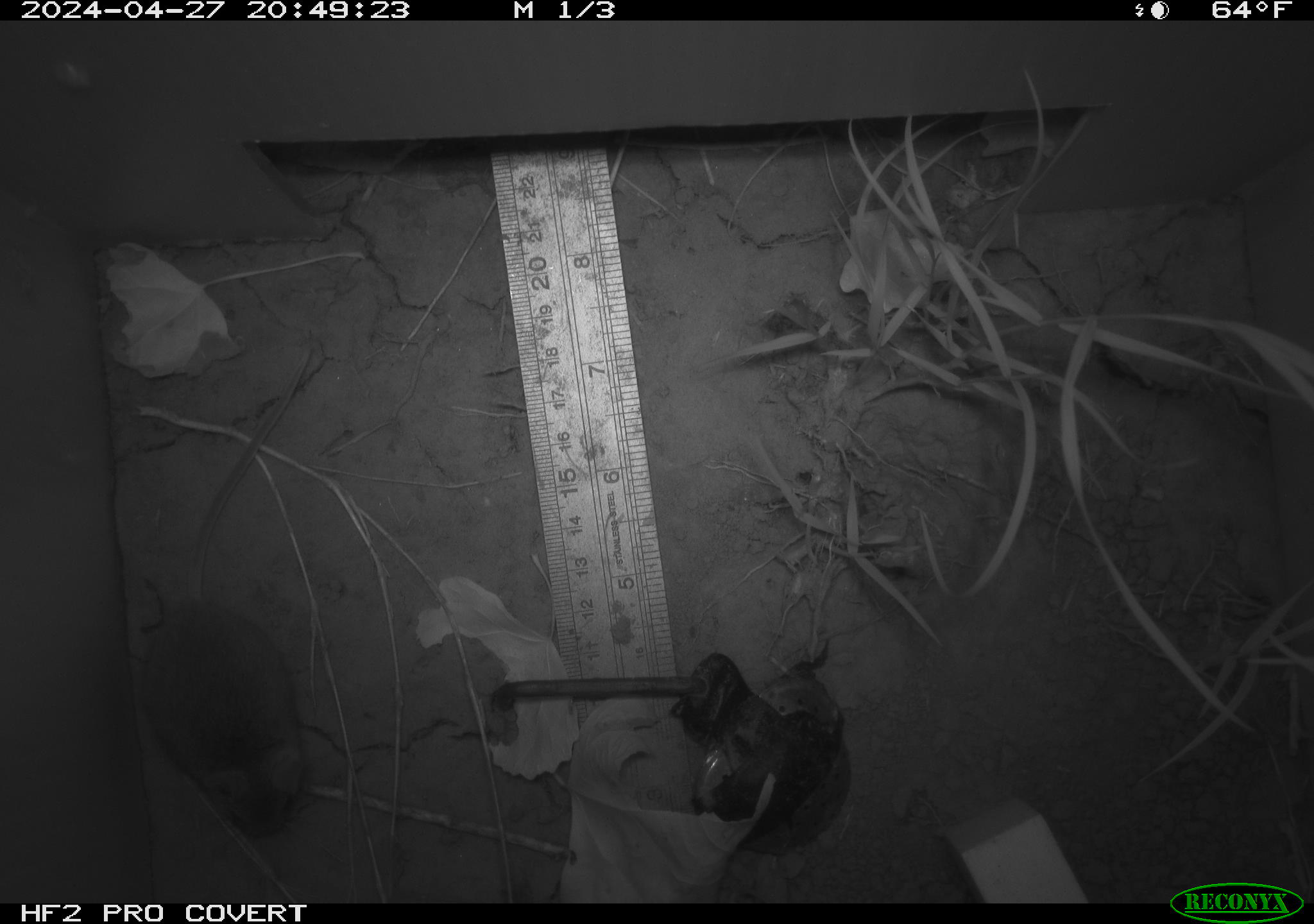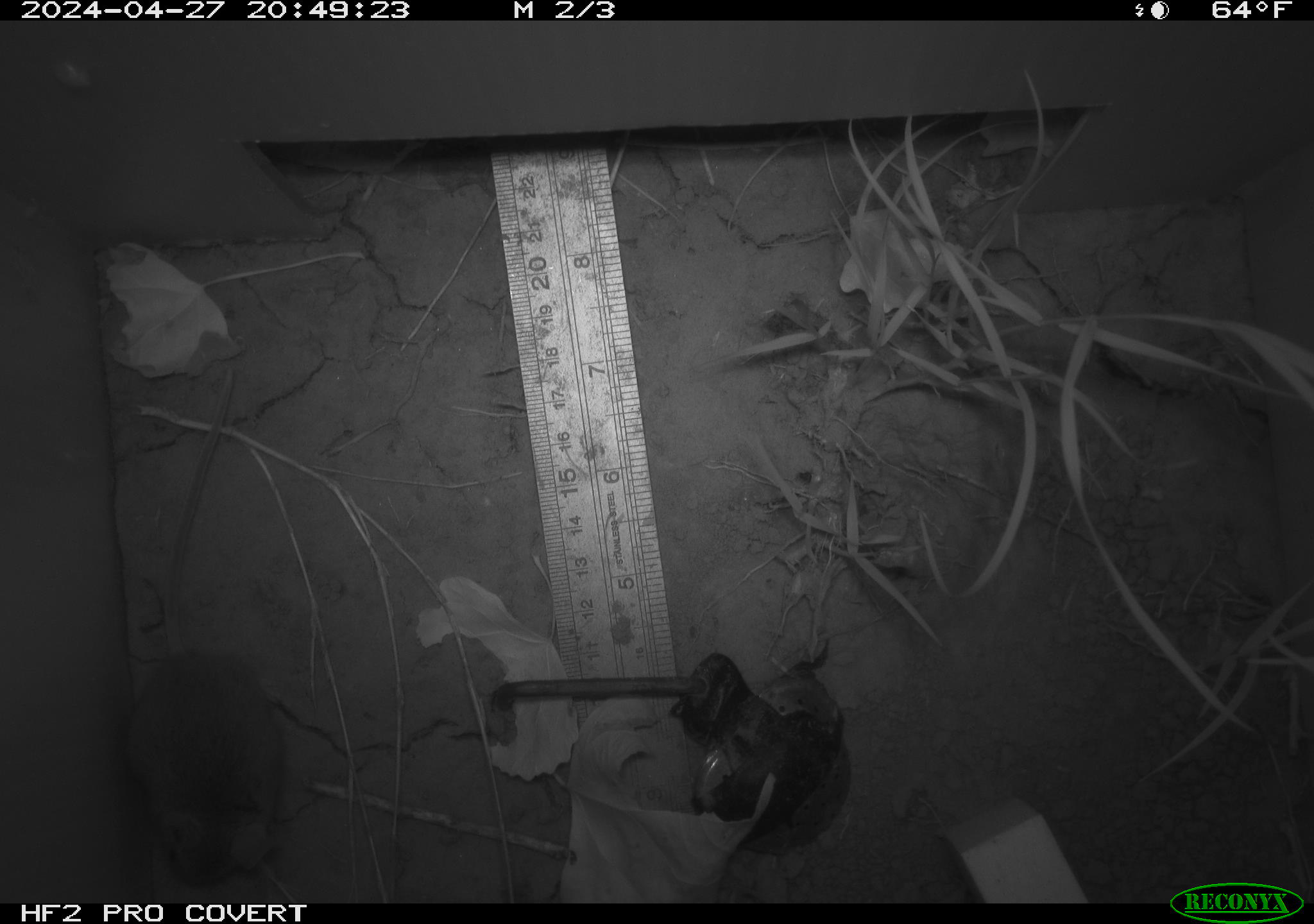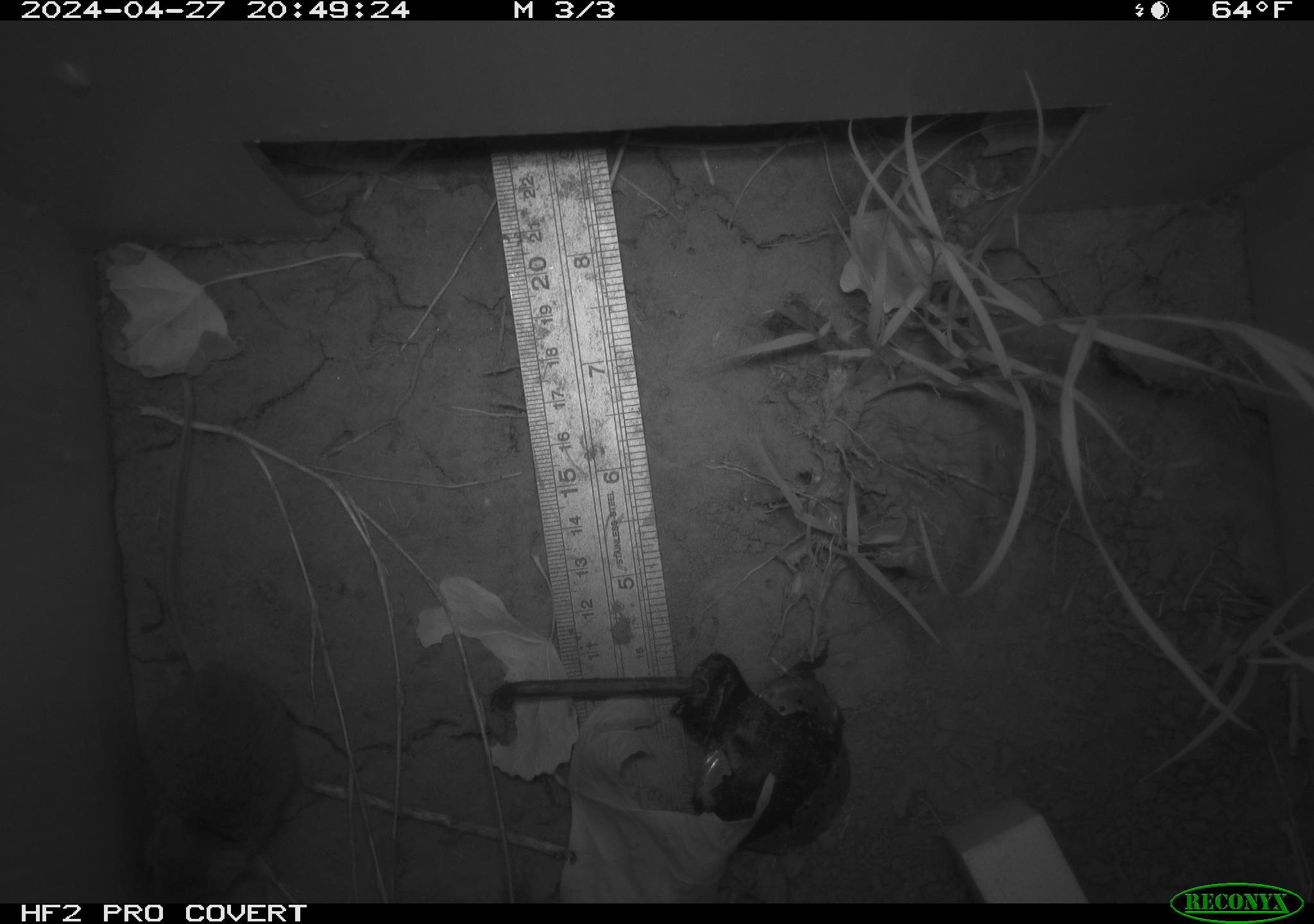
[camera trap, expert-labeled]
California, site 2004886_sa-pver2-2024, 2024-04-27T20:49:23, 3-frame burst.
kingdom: Animalia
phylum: Chordata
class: Mammalia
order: Rodentia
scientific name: Rodentia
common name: mouse species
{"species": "mouse species (Rodentia)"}